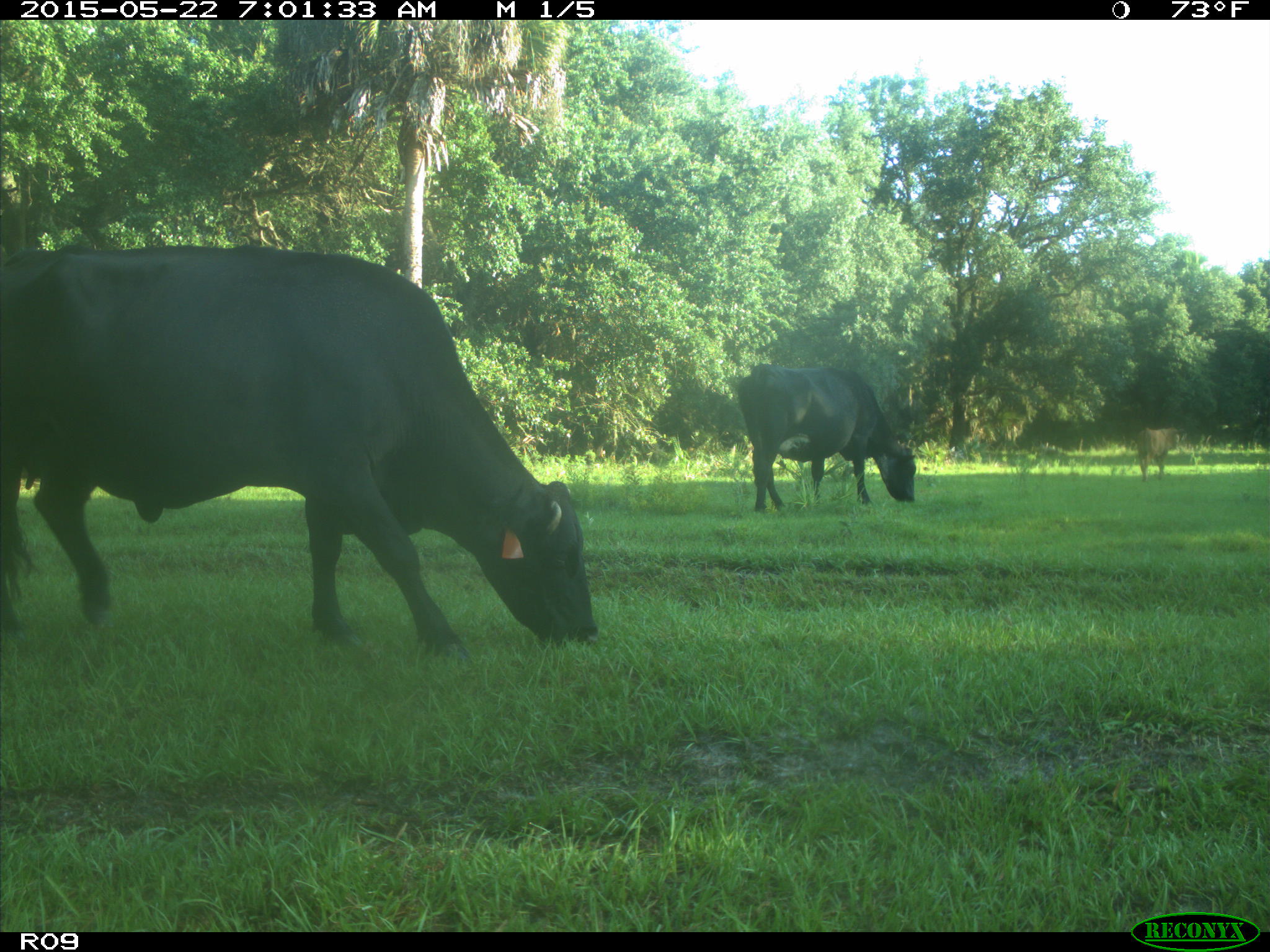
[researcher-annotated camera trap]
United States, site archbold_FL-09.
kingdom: Animalia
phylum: Chordata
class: Mammalia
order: Artiodactyla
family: Bovidae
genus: Bos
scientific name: Bos taurus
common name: domestic cow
Bos taurus (domestic cow).